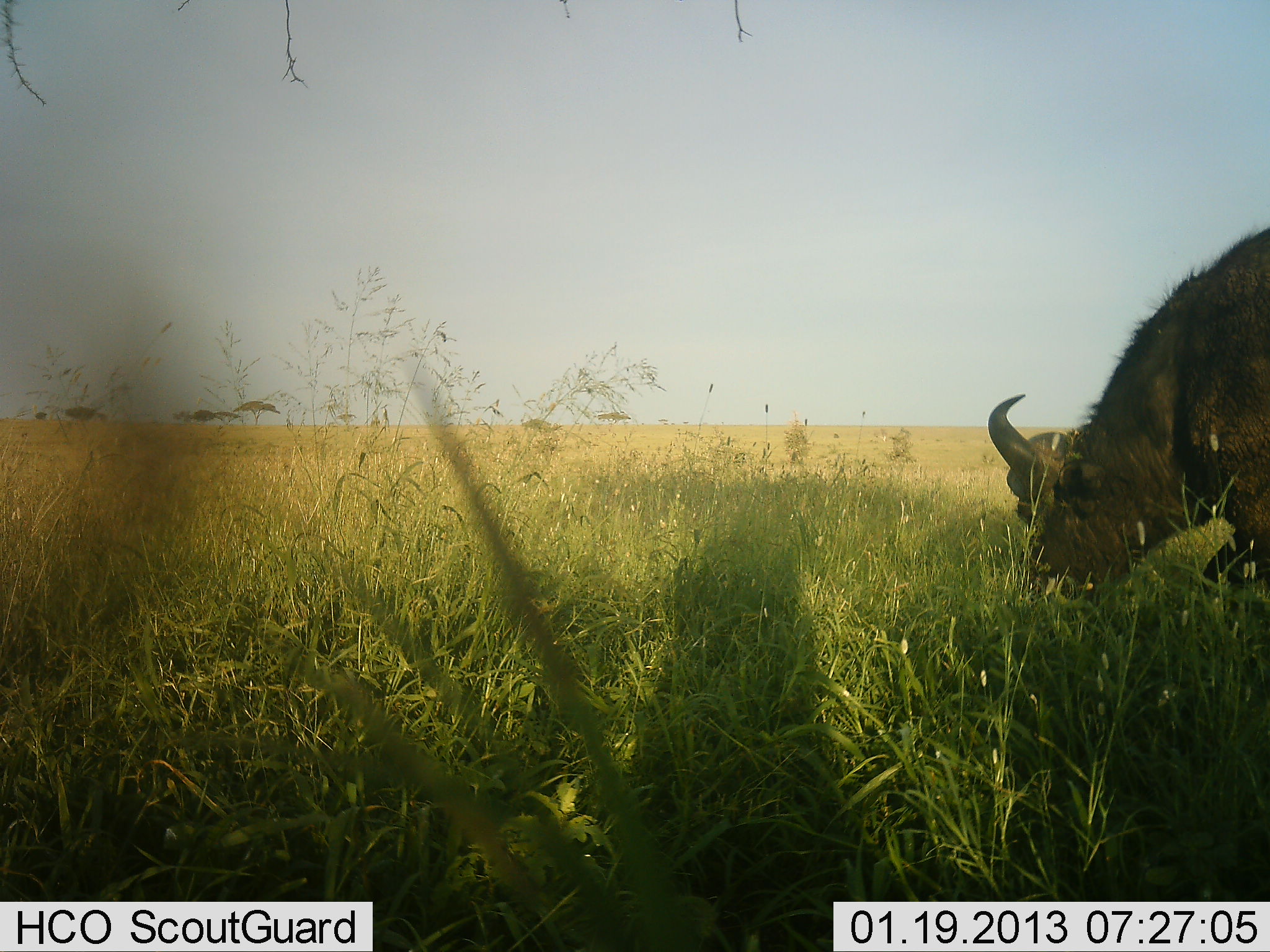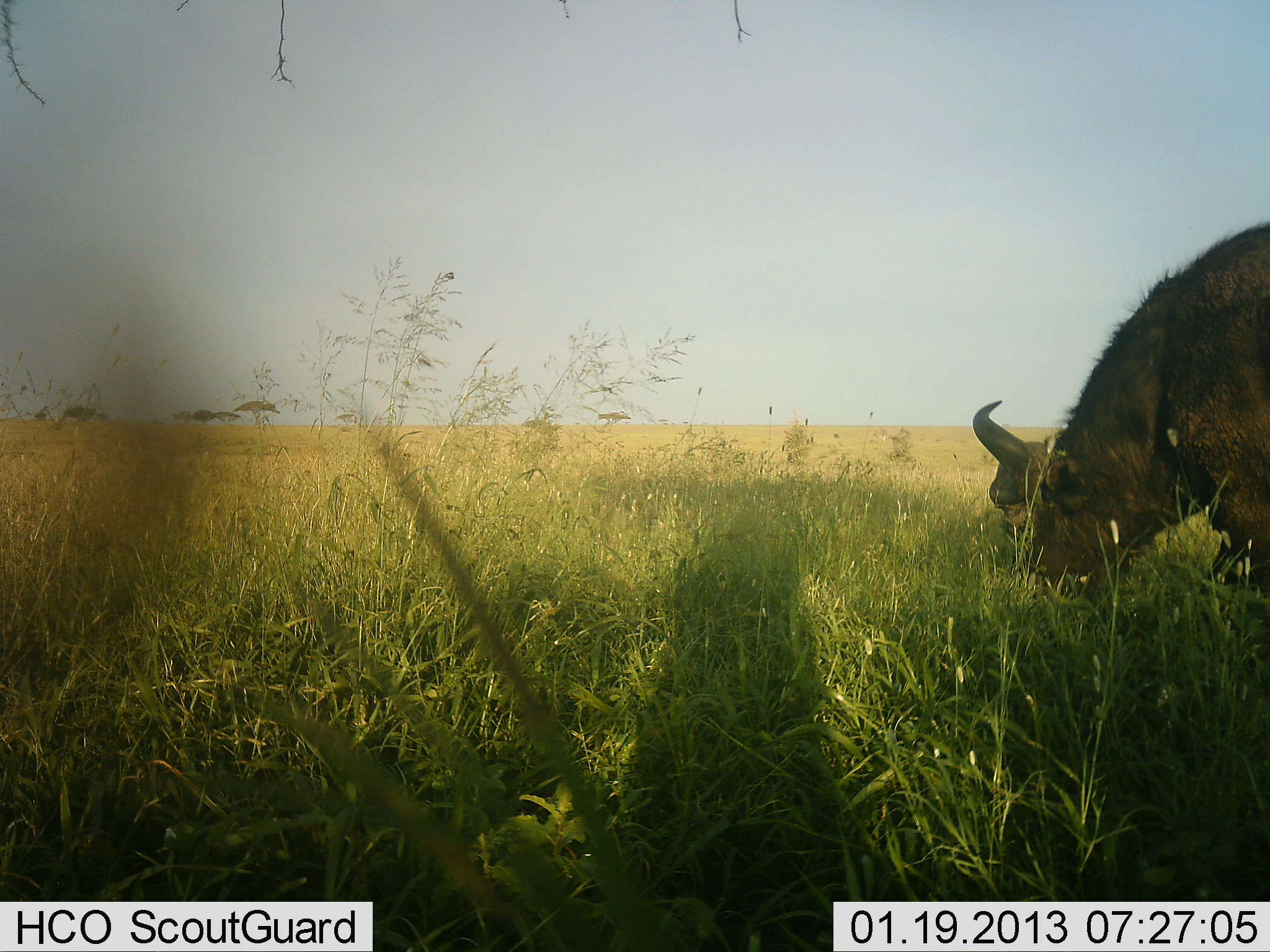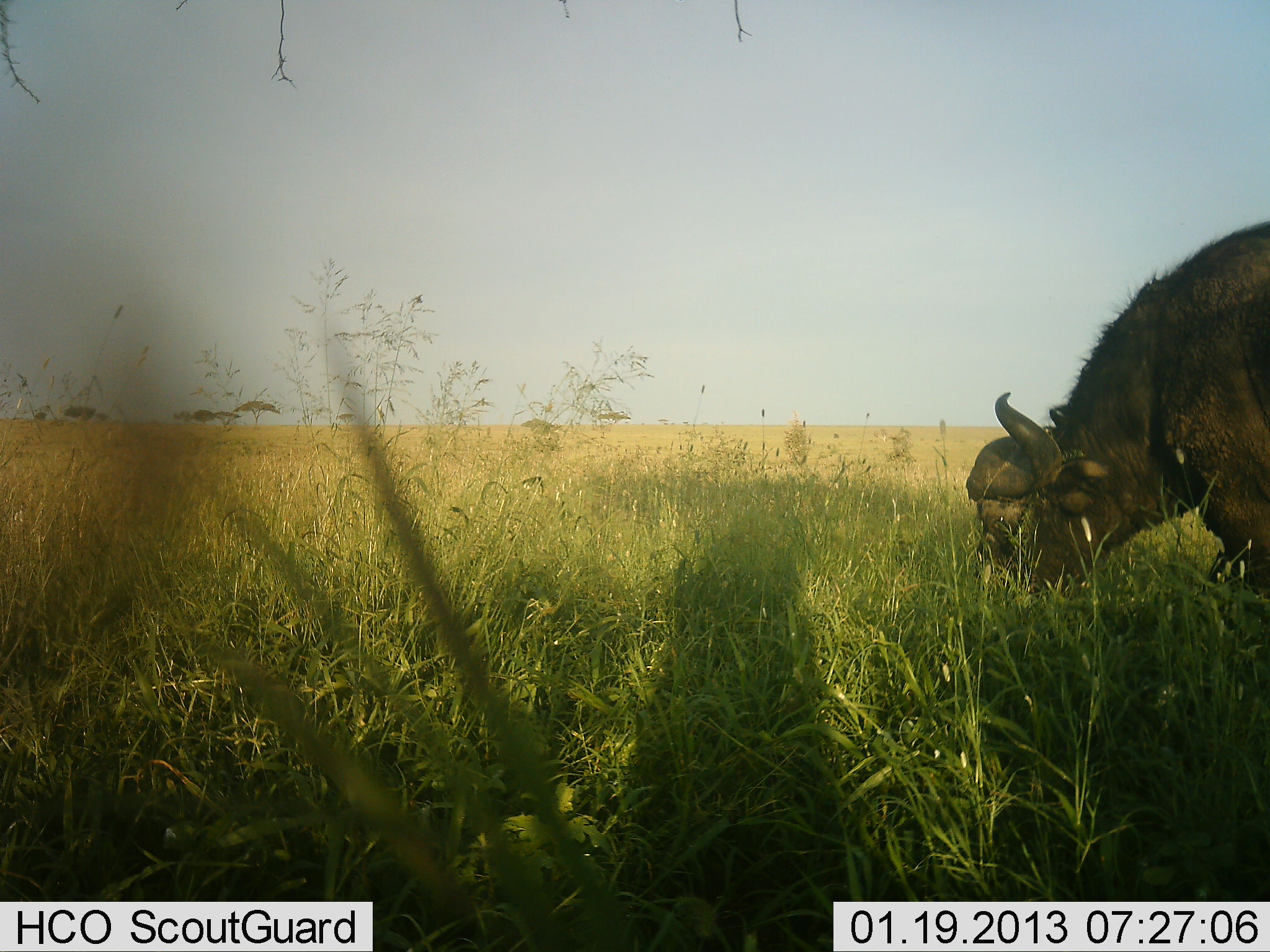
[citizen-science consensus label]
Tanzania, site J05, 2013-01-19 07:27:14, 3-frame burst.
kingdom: Animalia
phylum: Chordata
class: Mammalia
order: Artiodactyla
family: Bovidae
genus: Syncerus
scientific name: Syncerus caffer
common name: cape buffalo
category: buffalo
Buffalo (cape buffalo) (Syncerus caffer), count 1. Behavior (volunteer vote fractions): standing 10%, resting 0%, moving 2%, interacting 0%. Young present (vote fraction): 0%. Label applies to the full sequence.